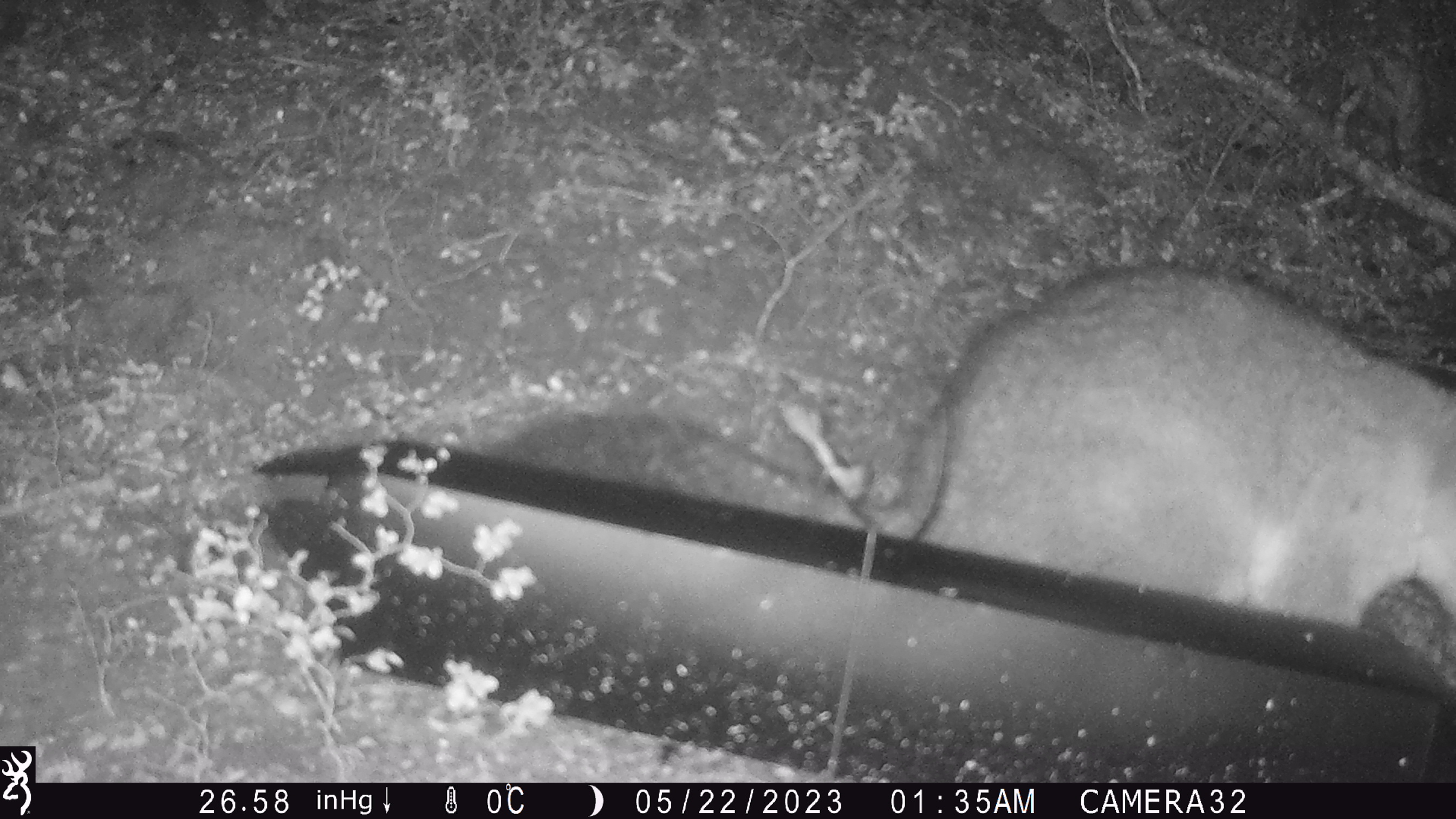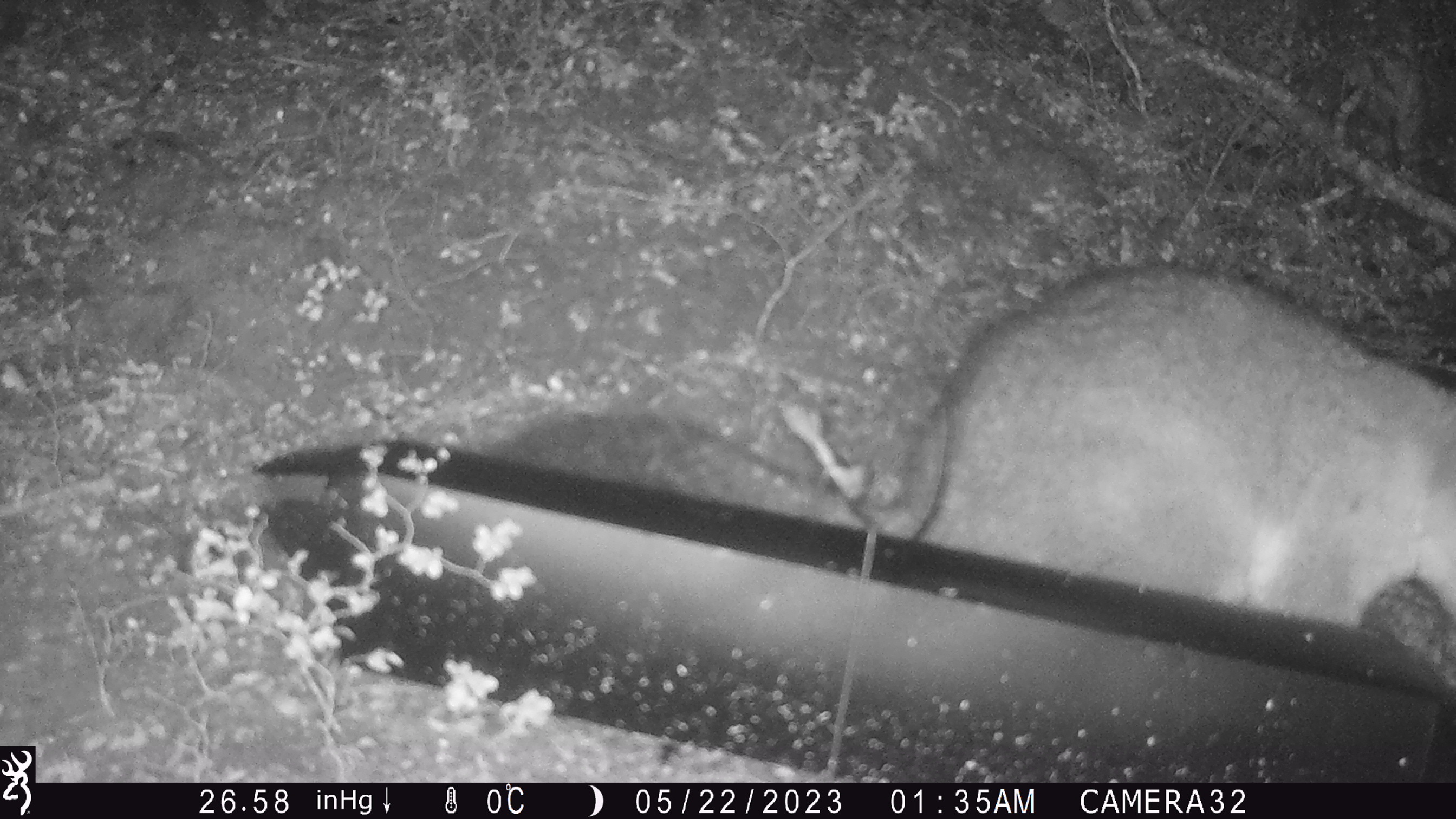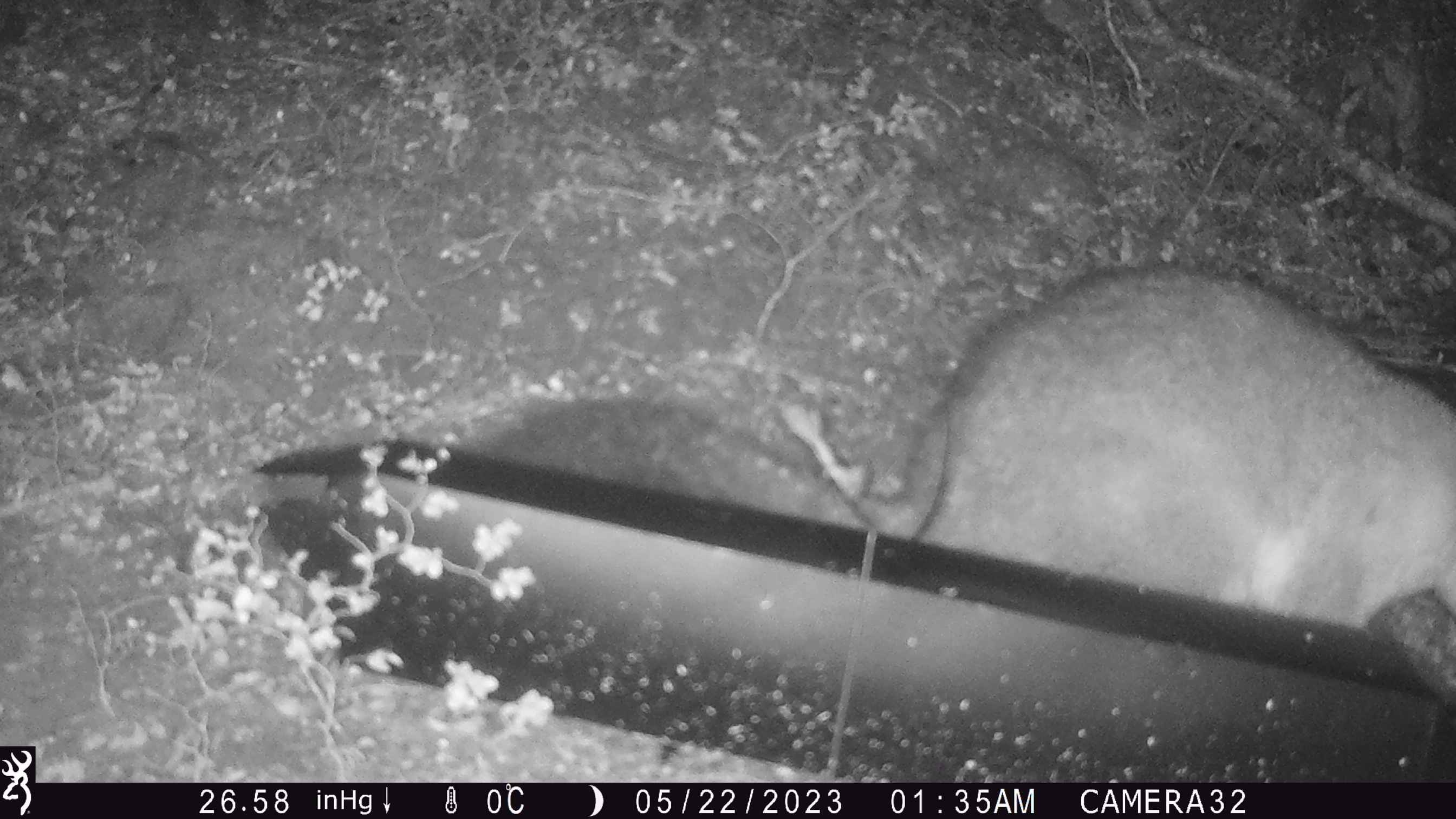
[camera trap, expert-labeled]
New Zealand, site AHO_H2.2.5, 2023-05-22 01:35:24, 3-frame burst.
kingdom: Animalia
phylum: Chordata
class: Mammalia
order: Diprotodontia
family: Phalangeridae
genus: Trichosurus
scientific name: Trichosurus vulpecula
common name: common brushtail possum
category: possum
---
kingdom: Animalia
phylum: Chordata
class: Mammalia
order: Carnivora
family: Mustelidae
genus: Mustela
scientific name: Mustela erminea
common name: stoat